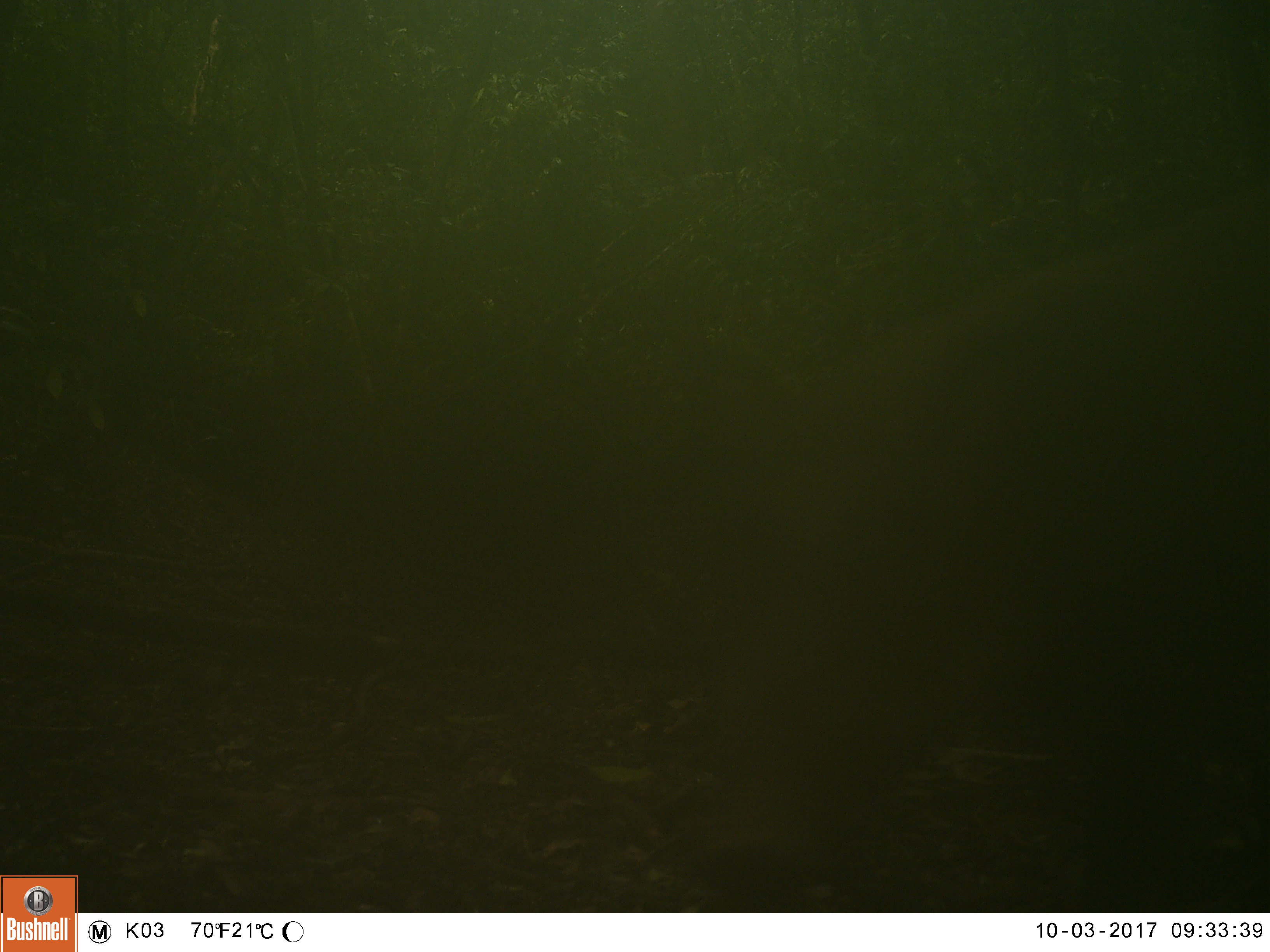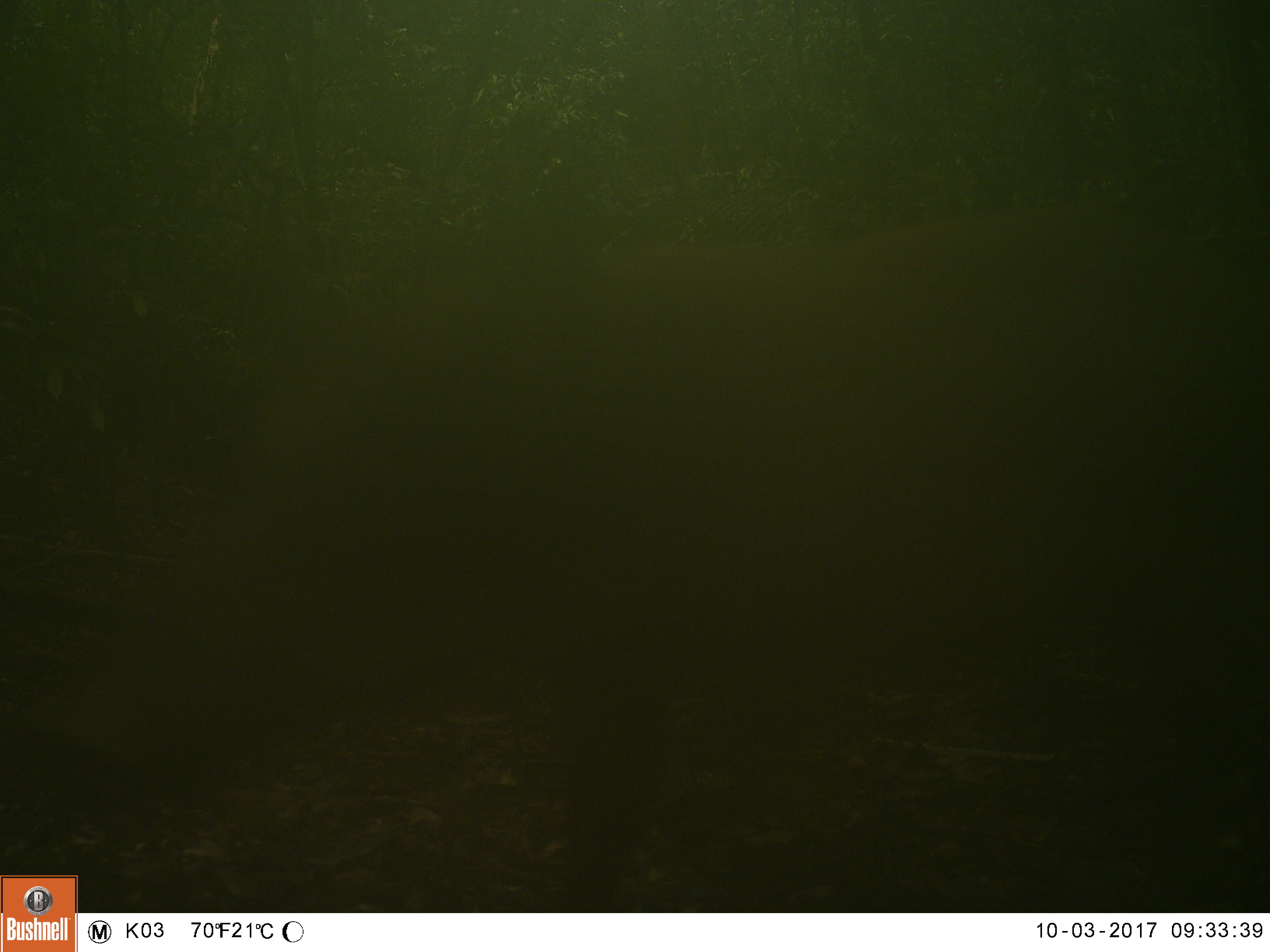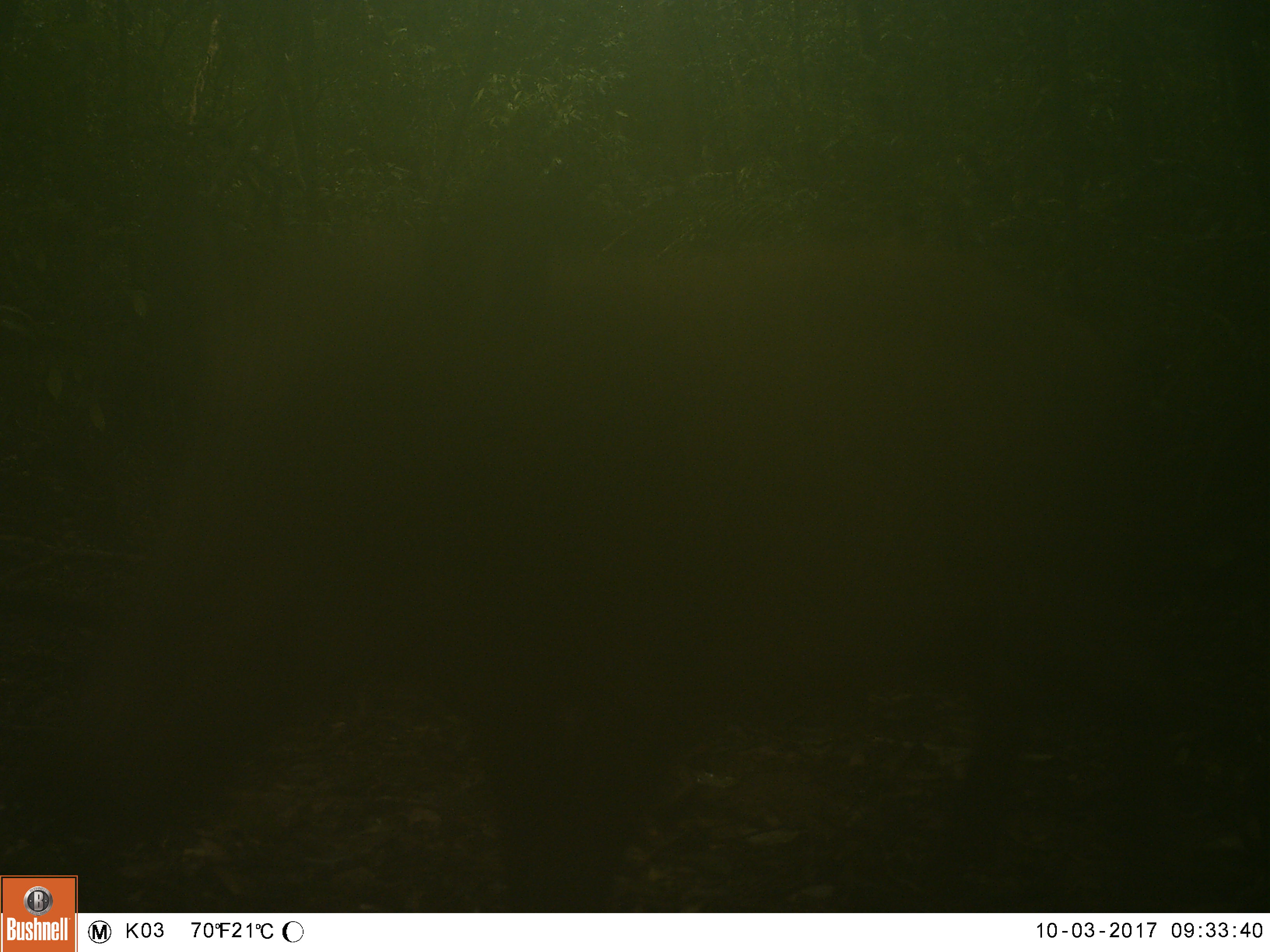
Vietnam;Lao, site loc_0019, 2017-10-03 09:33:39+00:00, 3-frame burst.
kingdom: Animalia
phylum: Chordata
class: Mammalia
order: Artiodactyla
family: Suidae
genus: Sus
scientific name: Sus scrofa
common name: eurasian wild pig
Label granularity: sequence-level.